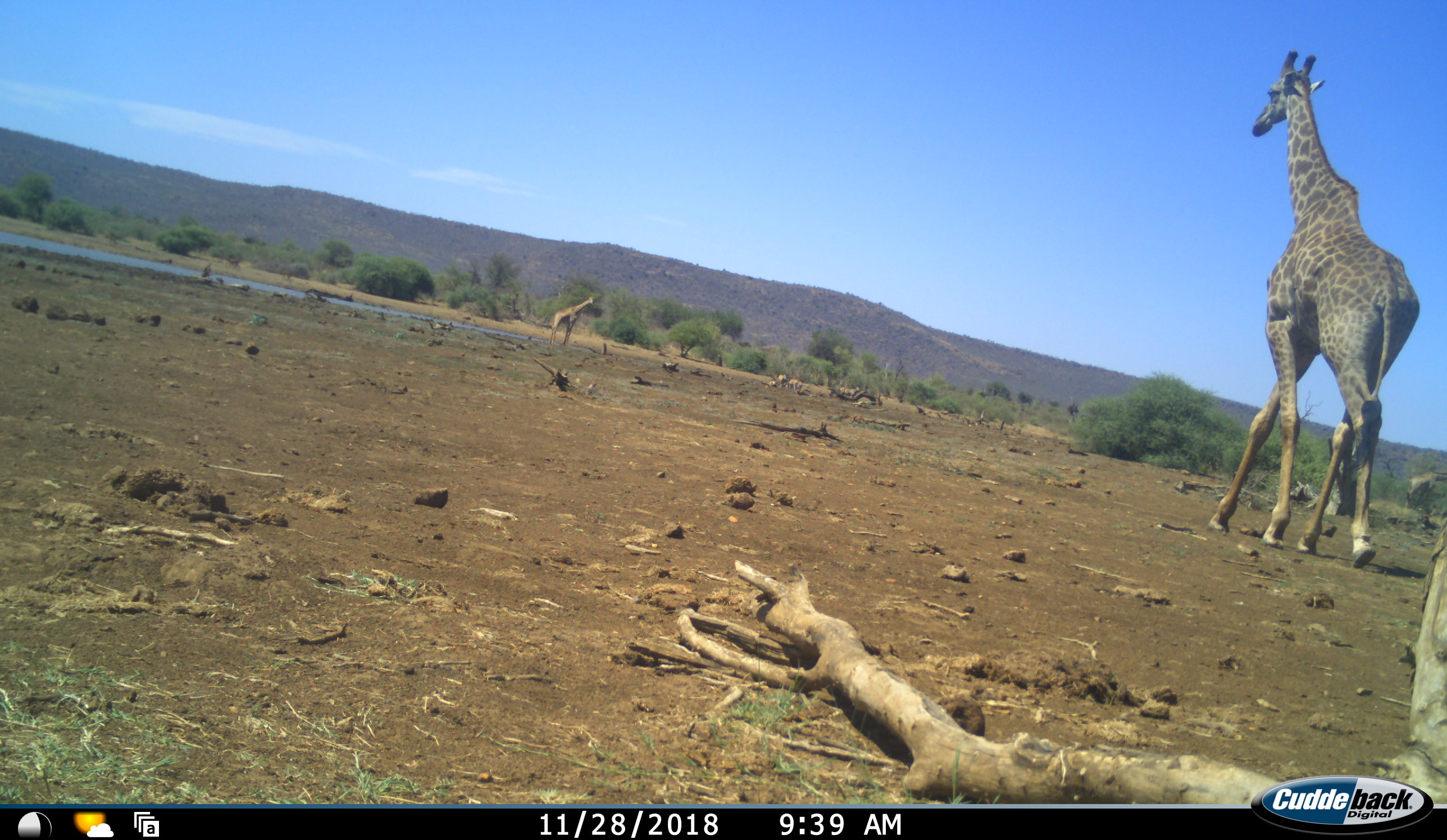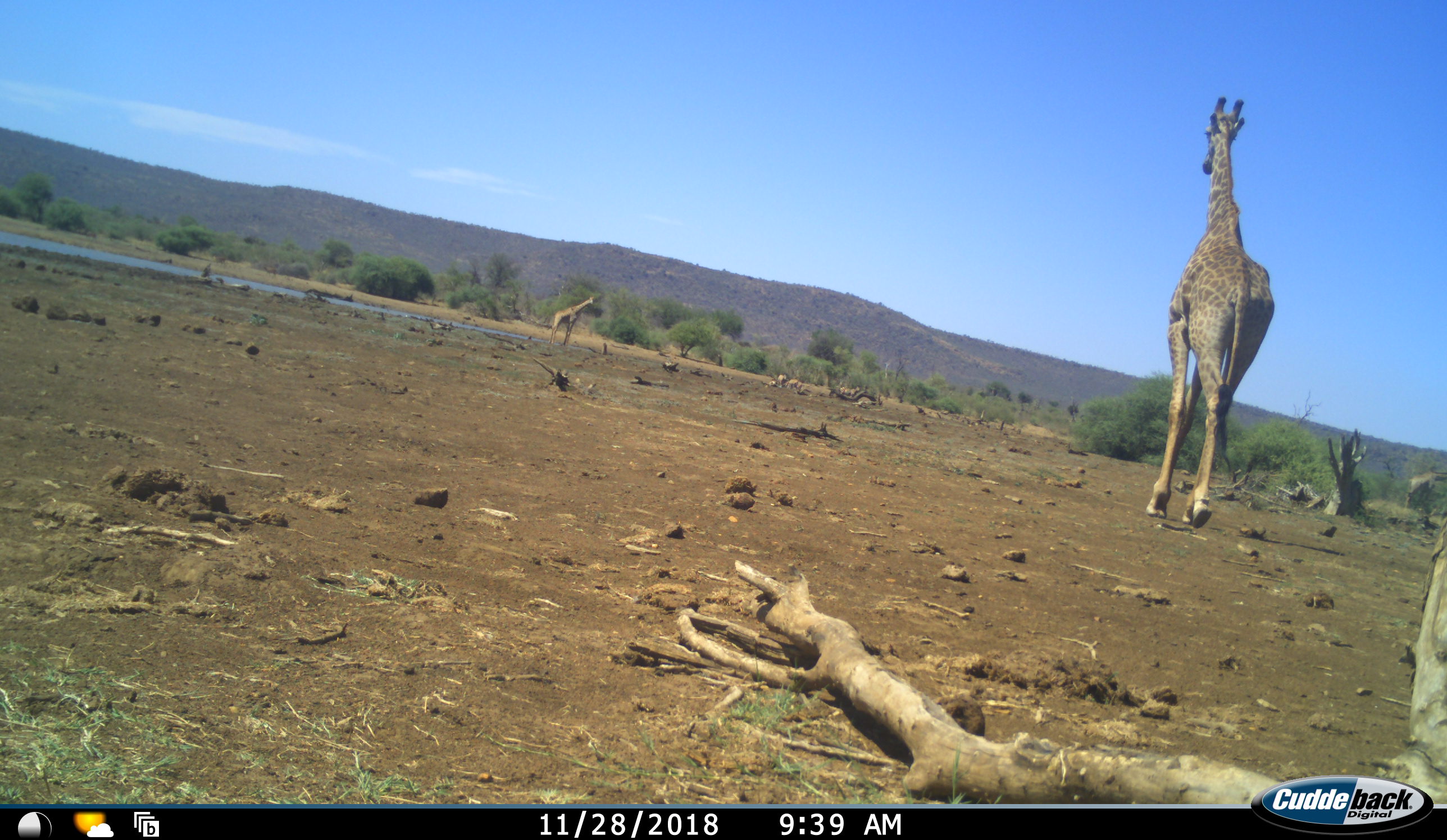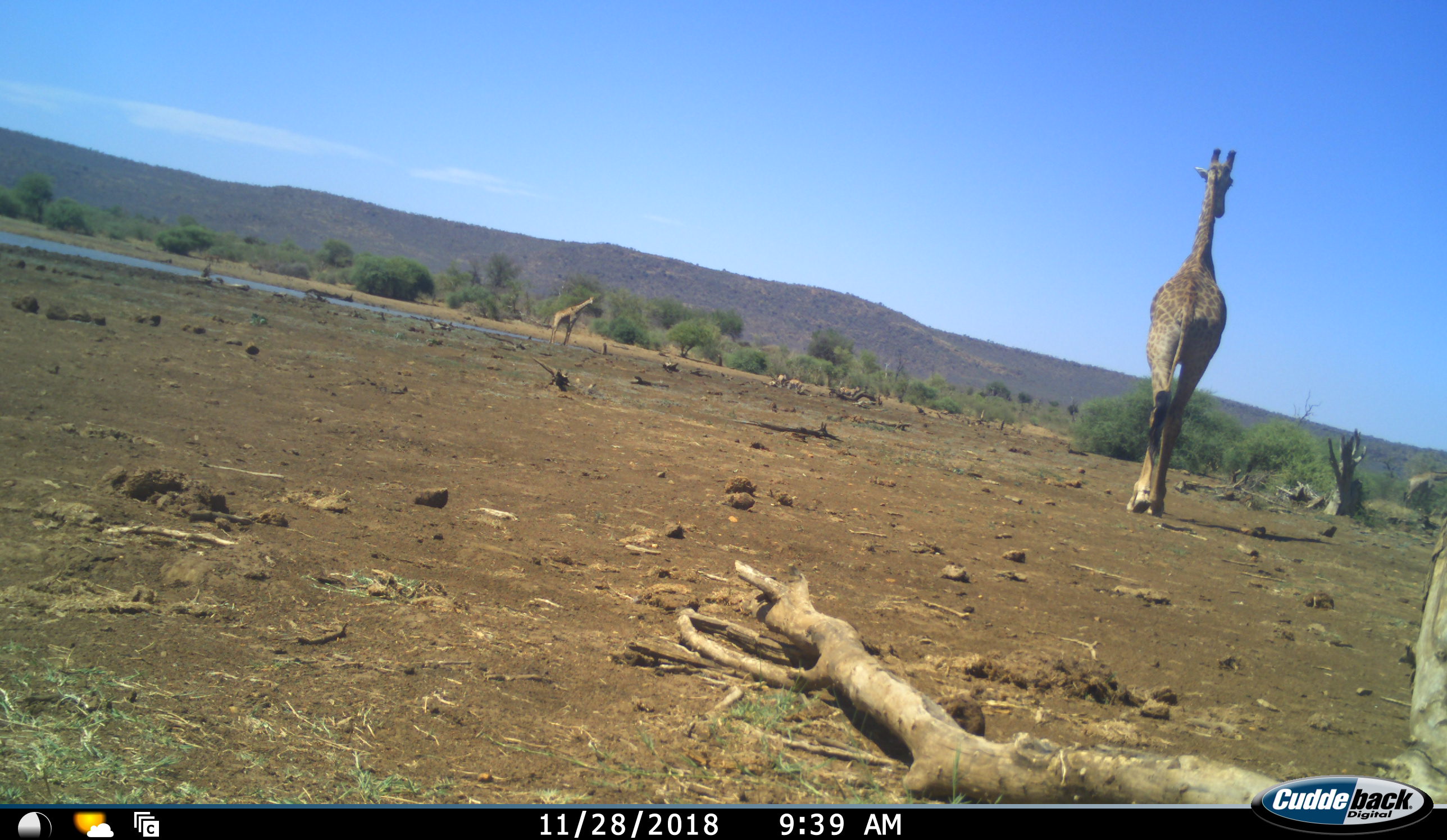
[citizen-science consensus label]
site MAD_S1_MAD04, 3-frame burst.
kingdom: Animalia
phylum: Chordata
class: Mammalia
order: Artiodactyla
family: Giraffidae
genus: Giraffa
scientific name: Giraffa camelopardalis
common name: giraffe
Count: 2.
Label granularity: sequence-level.